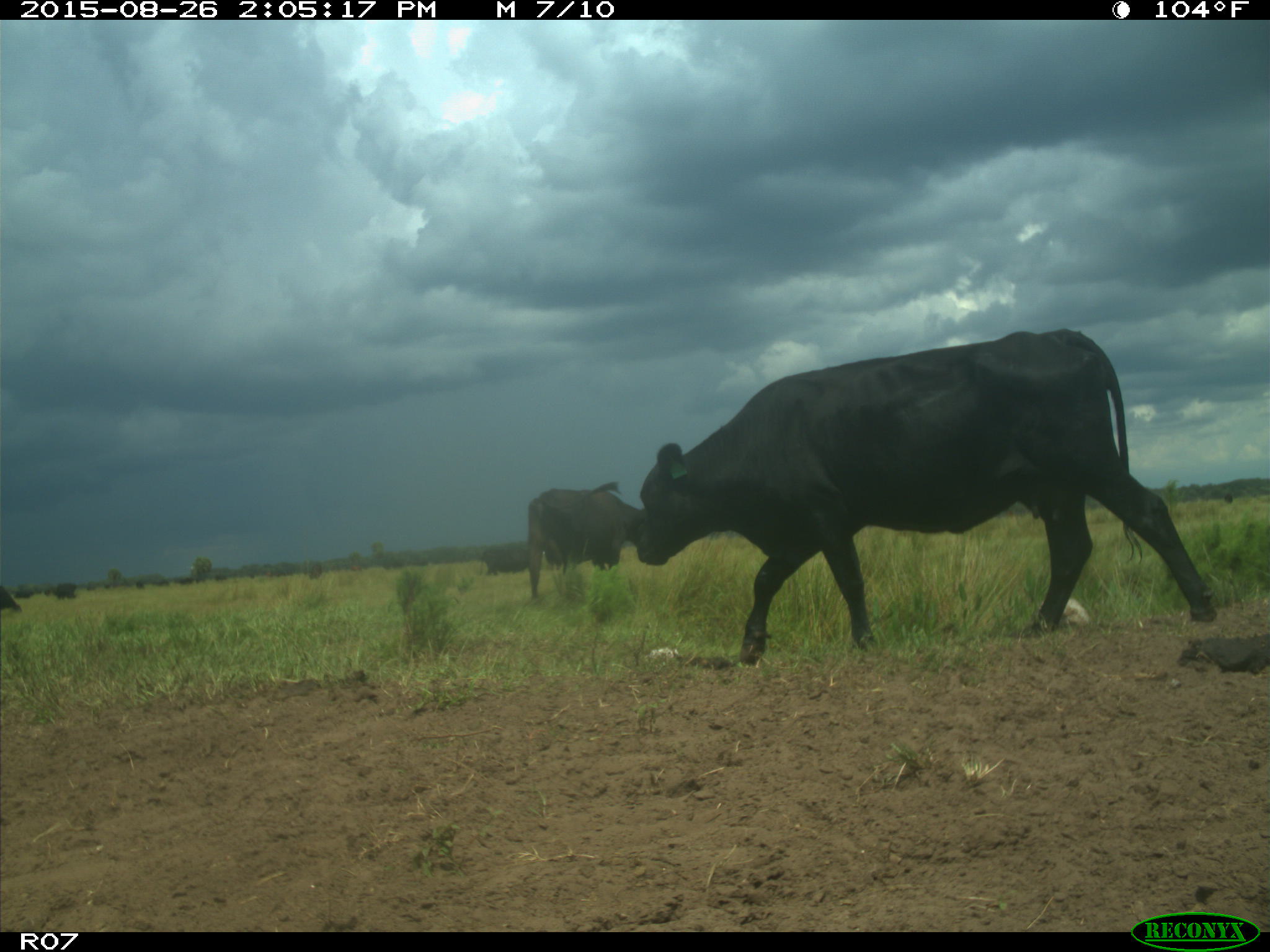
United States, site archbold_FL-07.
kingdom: Animalia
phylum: Chordata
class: Mammalia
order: Artiodactyla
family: Bovidae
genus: Bos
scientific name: Bos taurus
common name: domestic cow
Bos taurus (domestic cow).